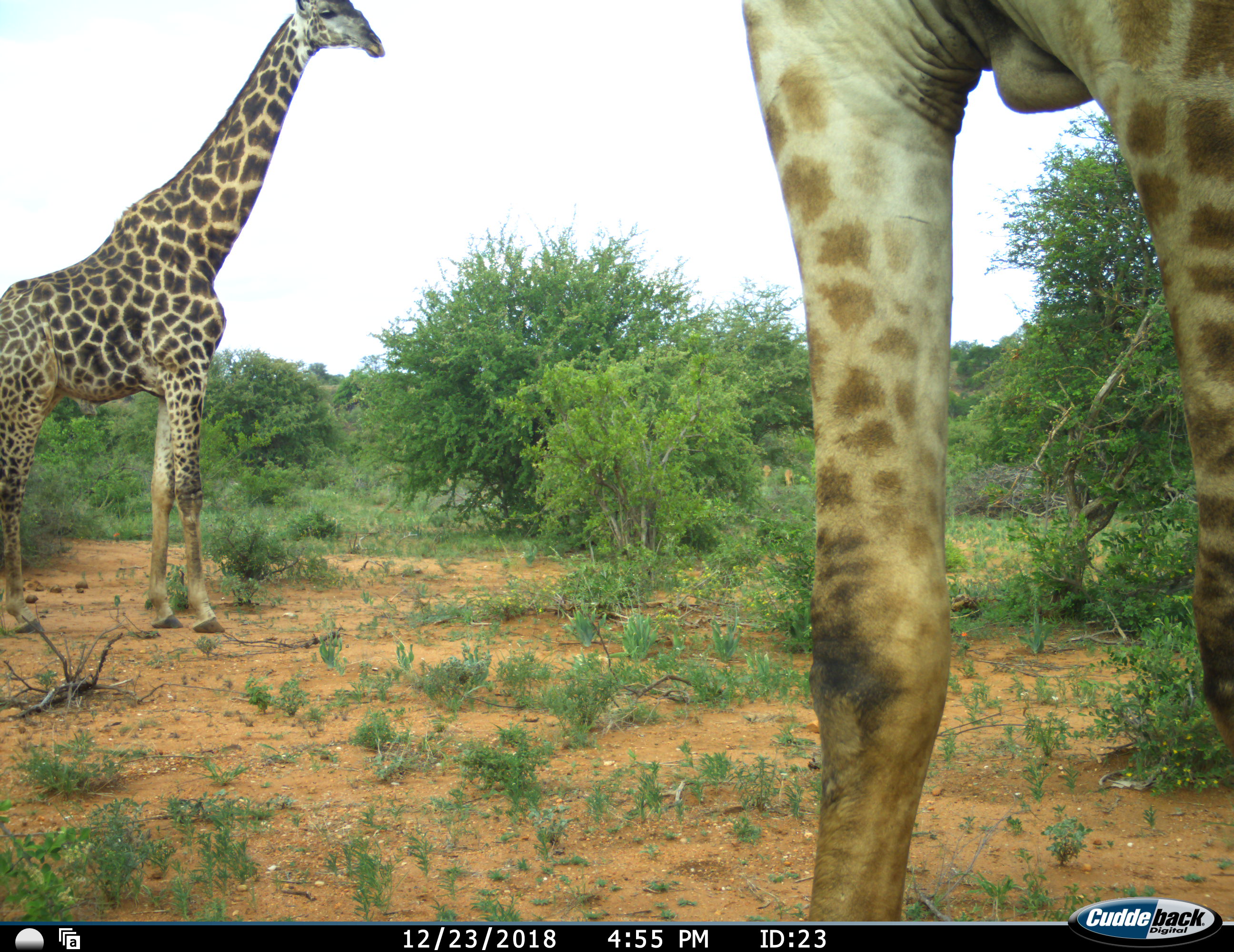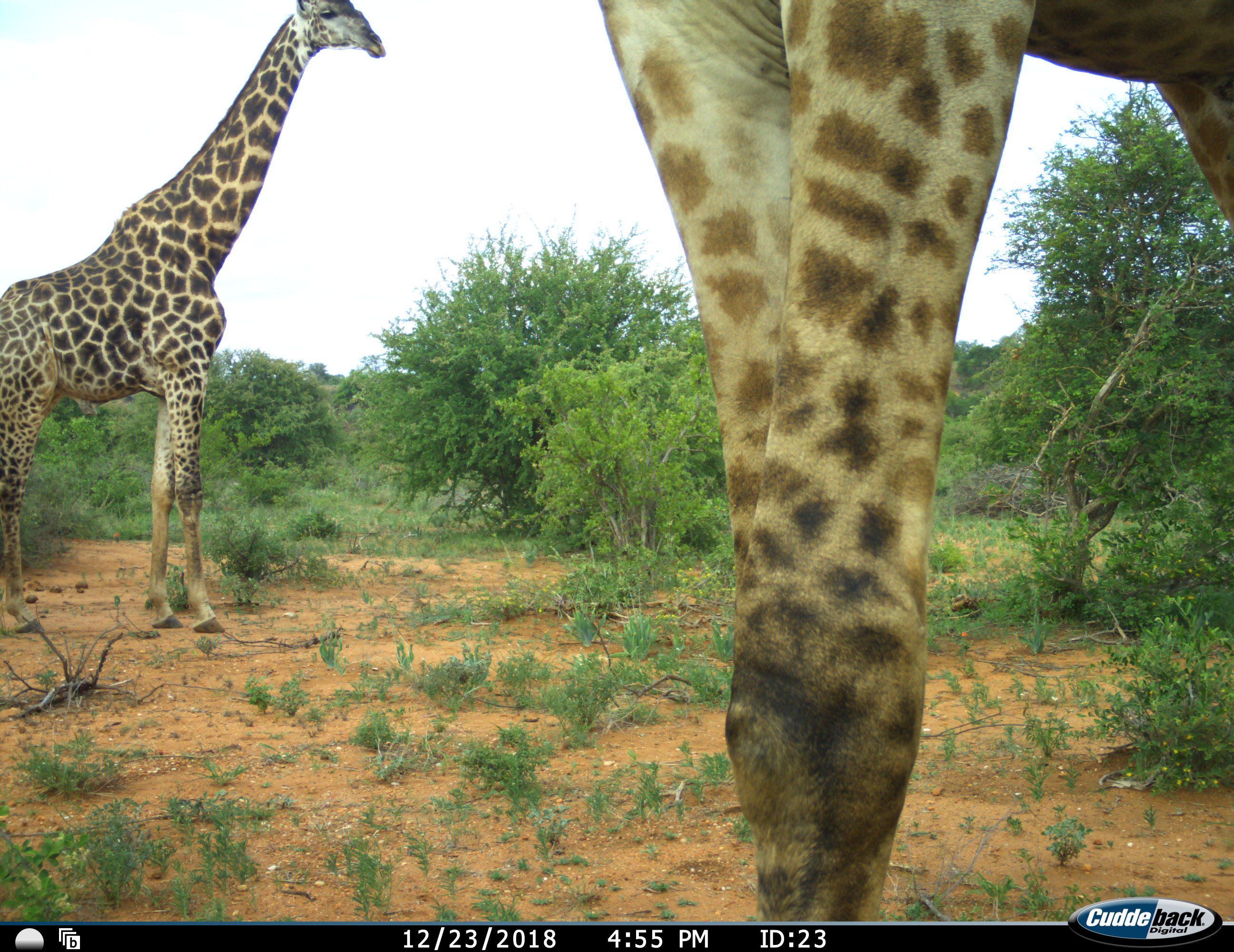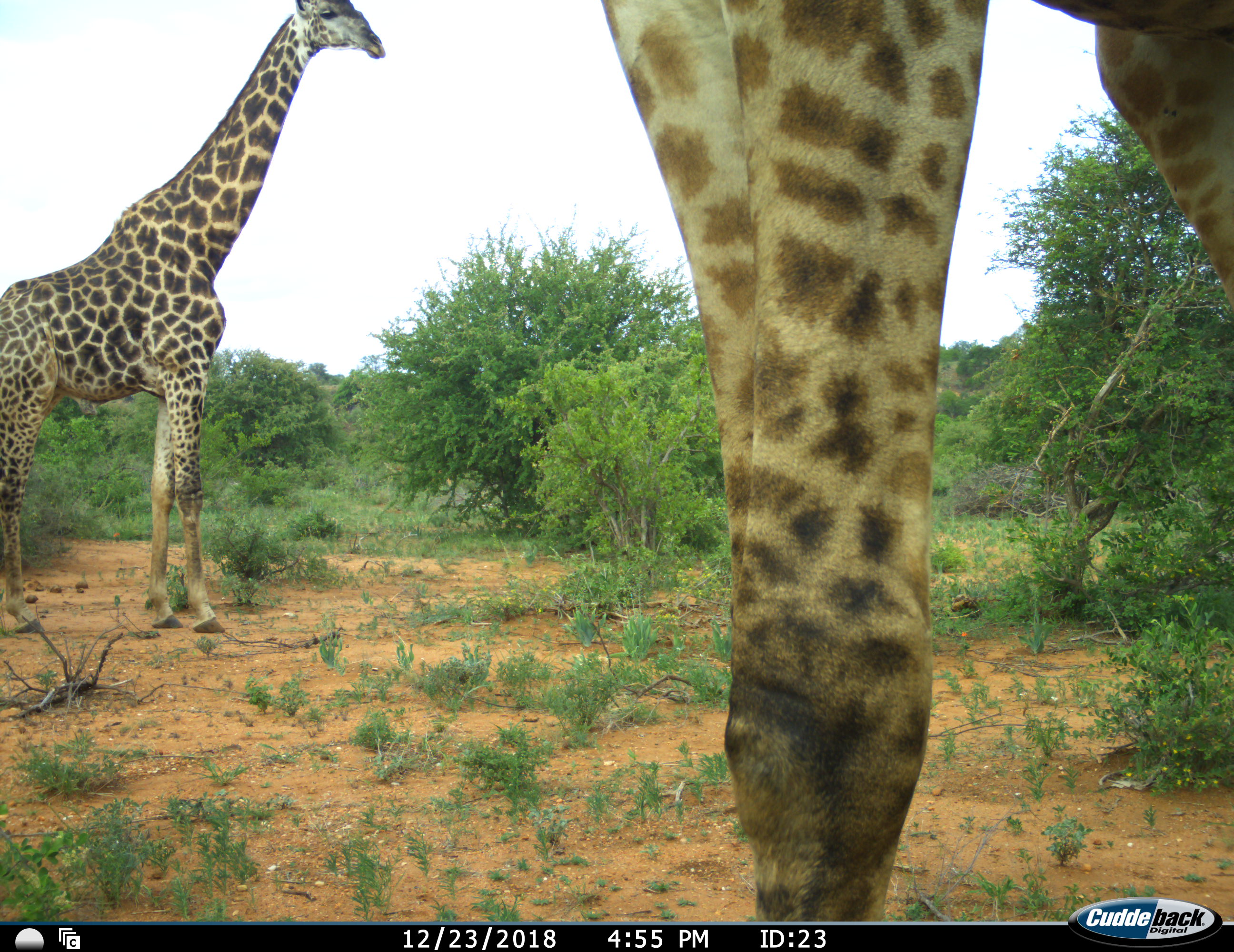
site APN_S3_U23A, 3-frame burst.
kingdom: Animalia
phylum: Chordata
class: Mammalia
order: Artiodactyla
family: Giraffidae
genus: Giraffa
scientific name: Giraffa camelopardalis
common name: giraffe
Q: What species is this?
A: Giraffe (Giraffa camelopardalis).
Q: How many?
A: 2.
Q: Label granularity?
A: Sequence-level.